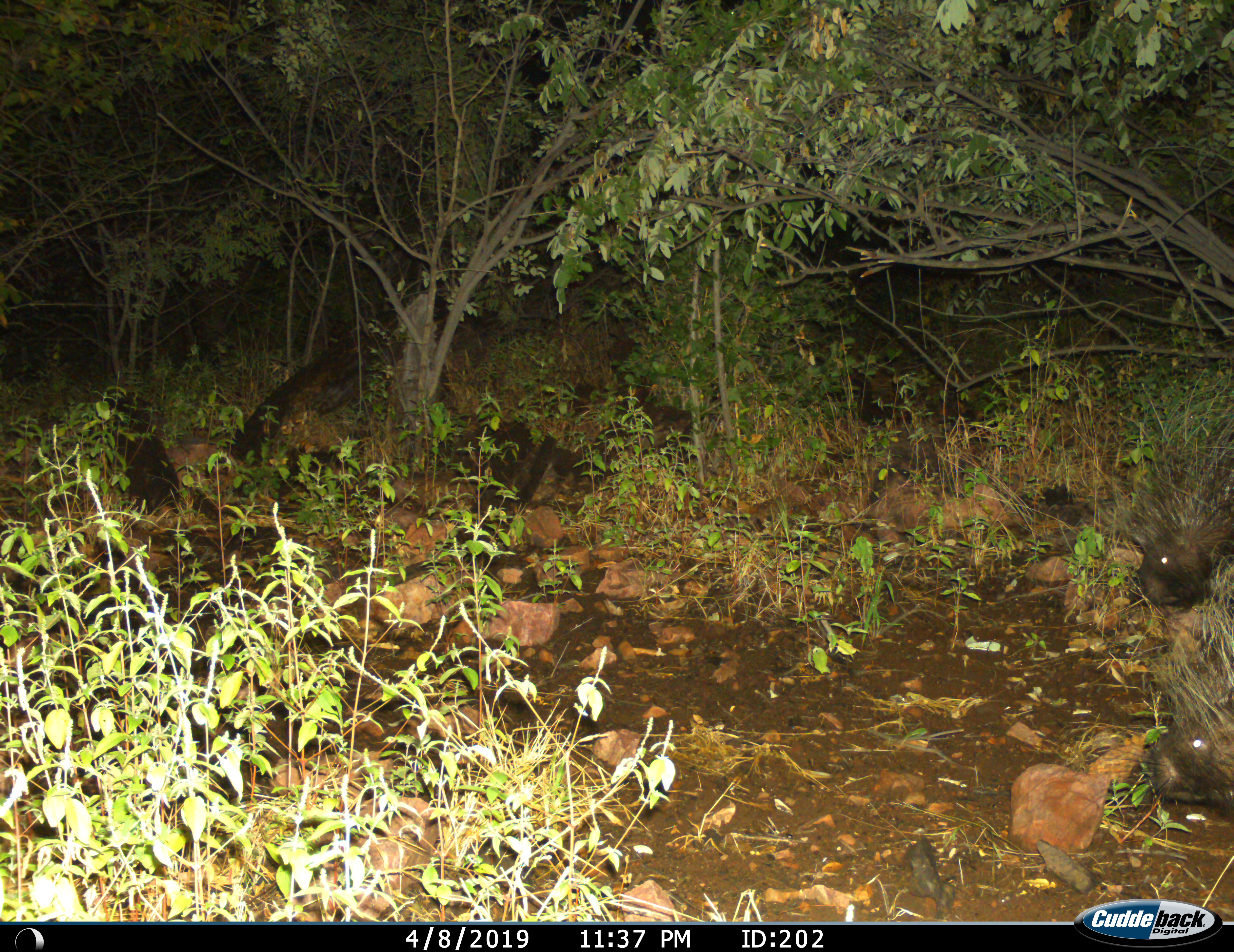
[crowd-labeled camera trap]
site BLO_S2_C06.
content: unidentified animal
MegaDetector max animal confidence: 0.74